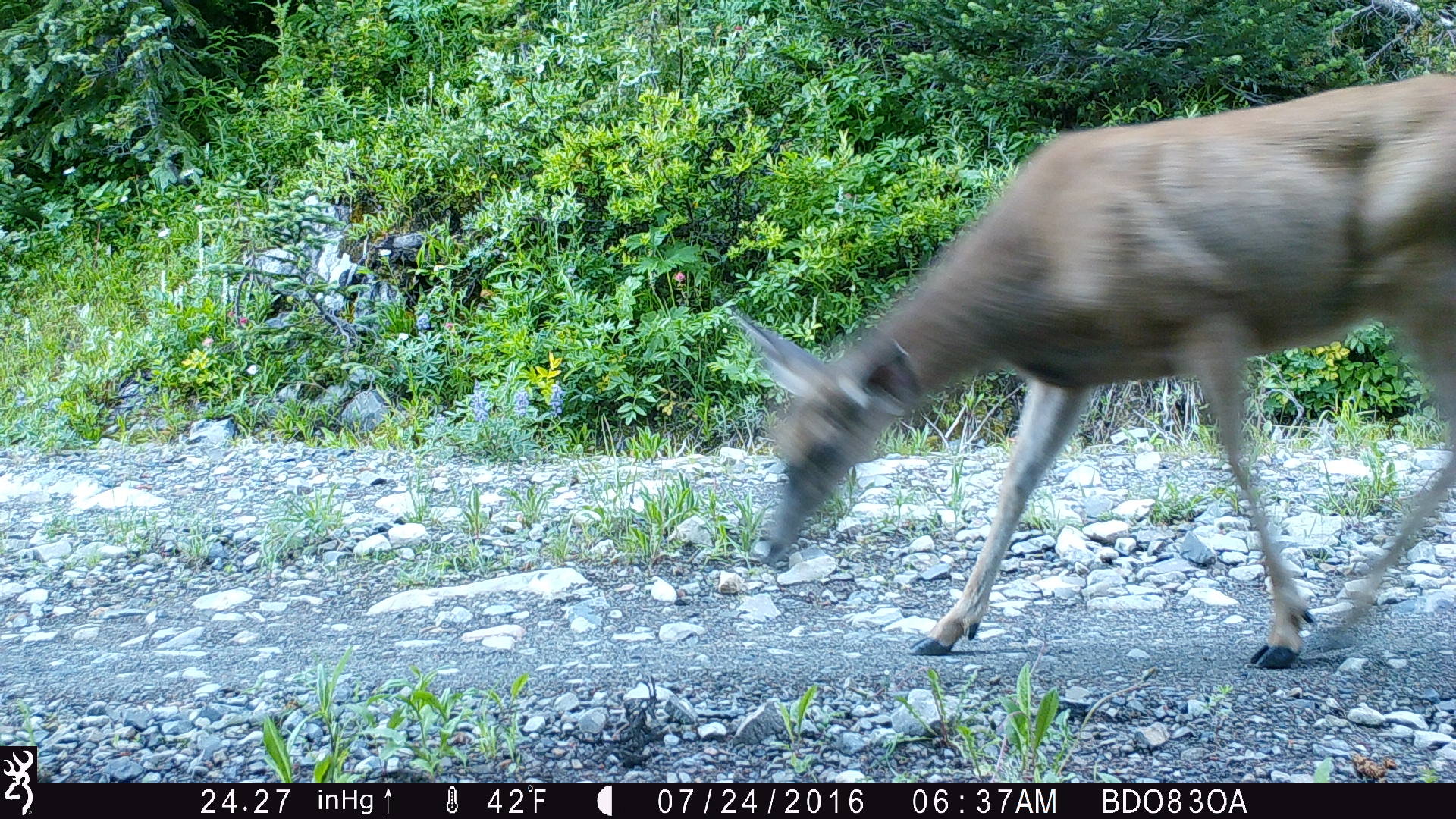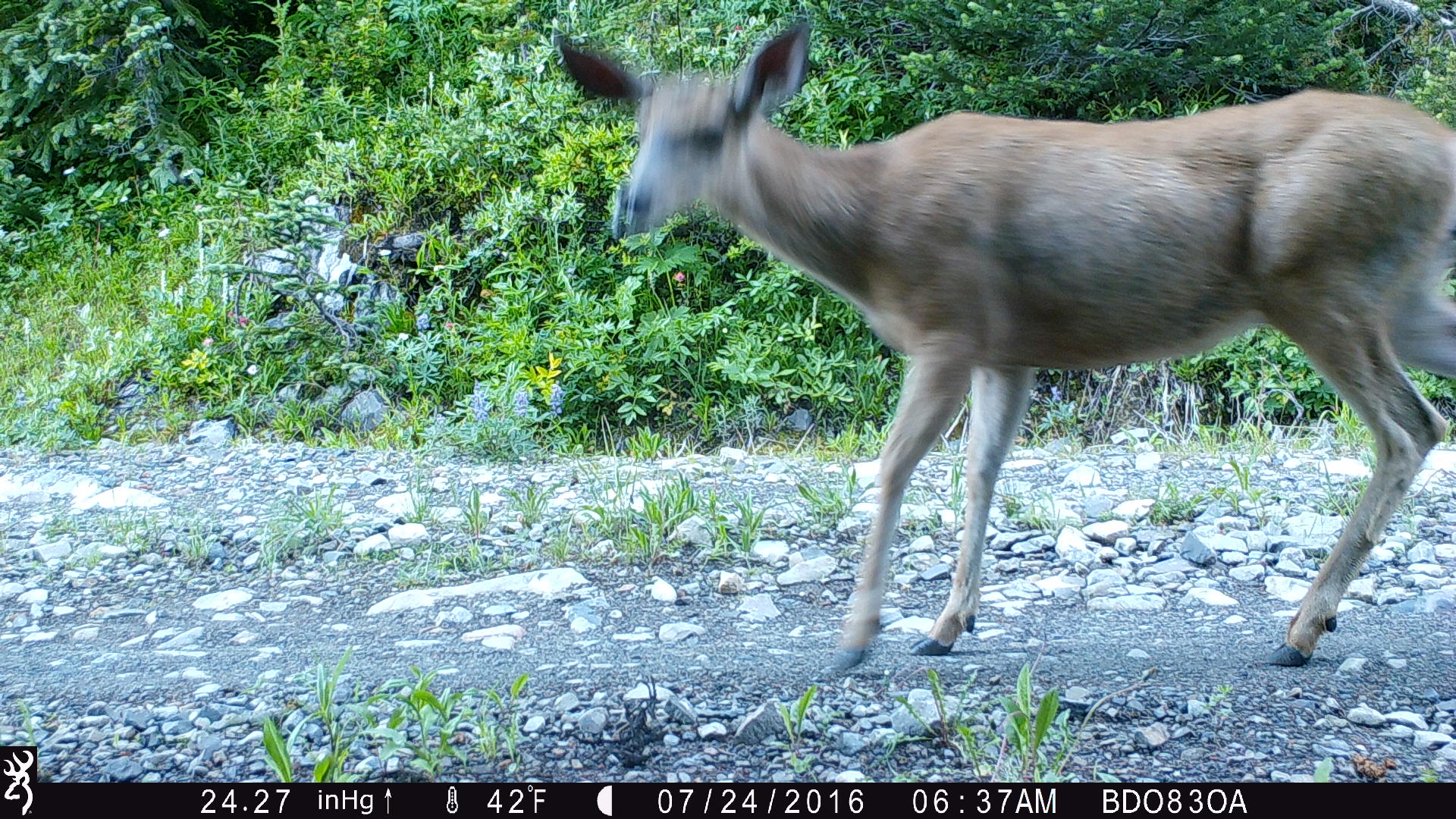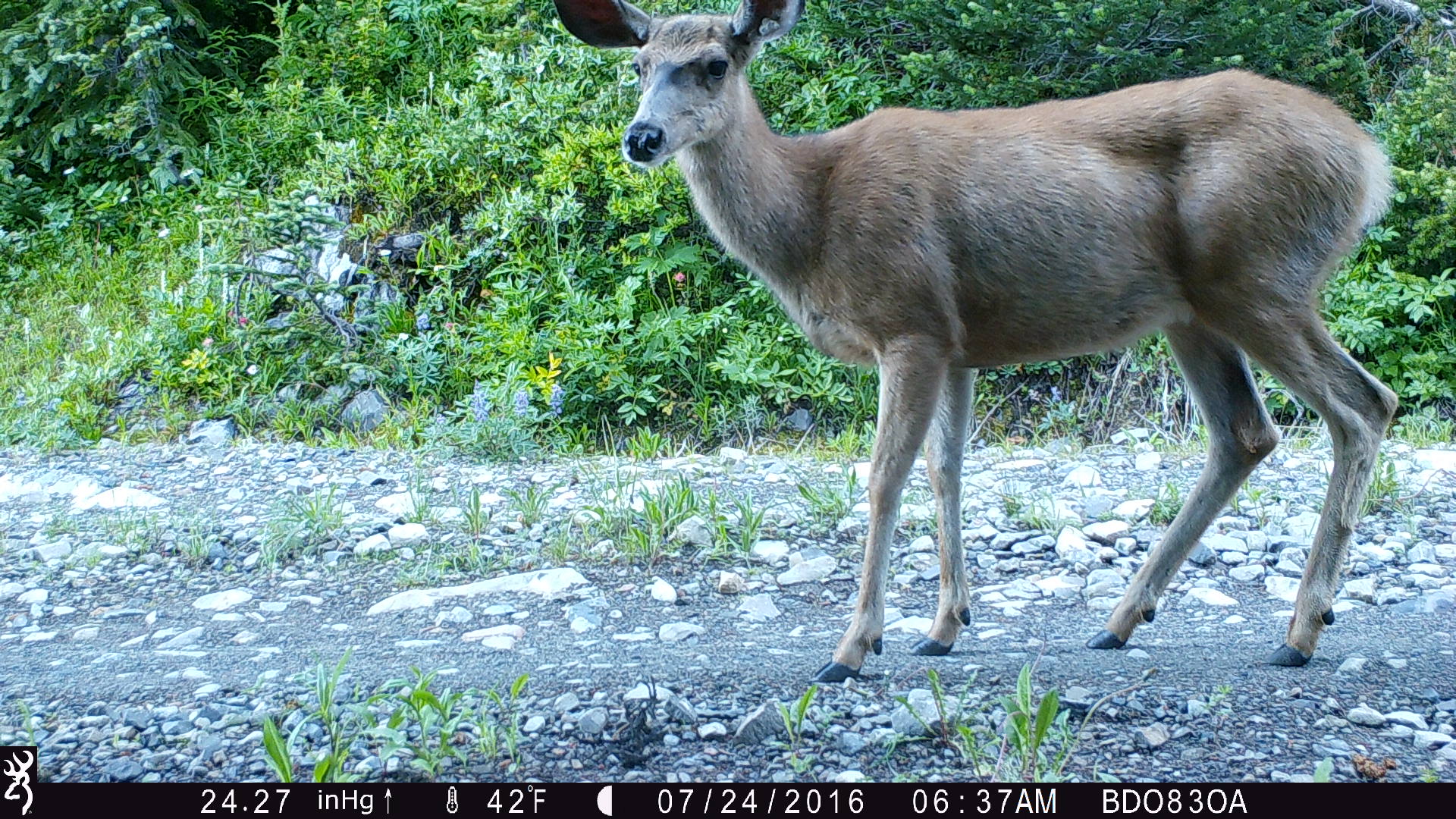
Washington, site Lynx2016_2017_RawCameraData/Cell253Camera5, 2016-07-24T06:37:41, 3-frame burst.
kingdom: Animalia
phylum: Chordata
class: Mammalia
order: Artiodactyla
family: Cervidae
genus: Odocoileus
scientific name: Odocoileus hemionus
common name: mule deer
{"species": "Odocoileus hemionus (mule deer)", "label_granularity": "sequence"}